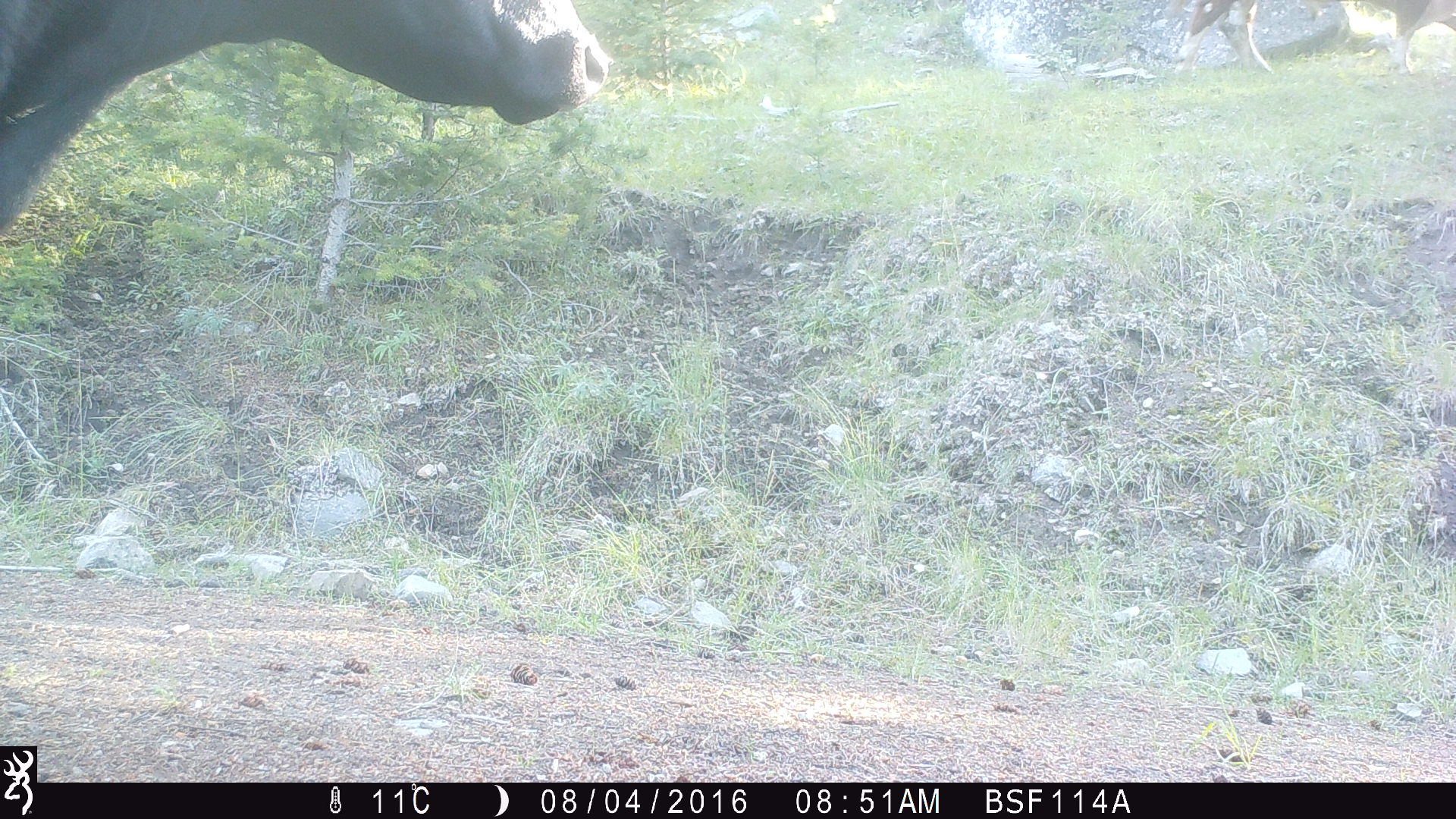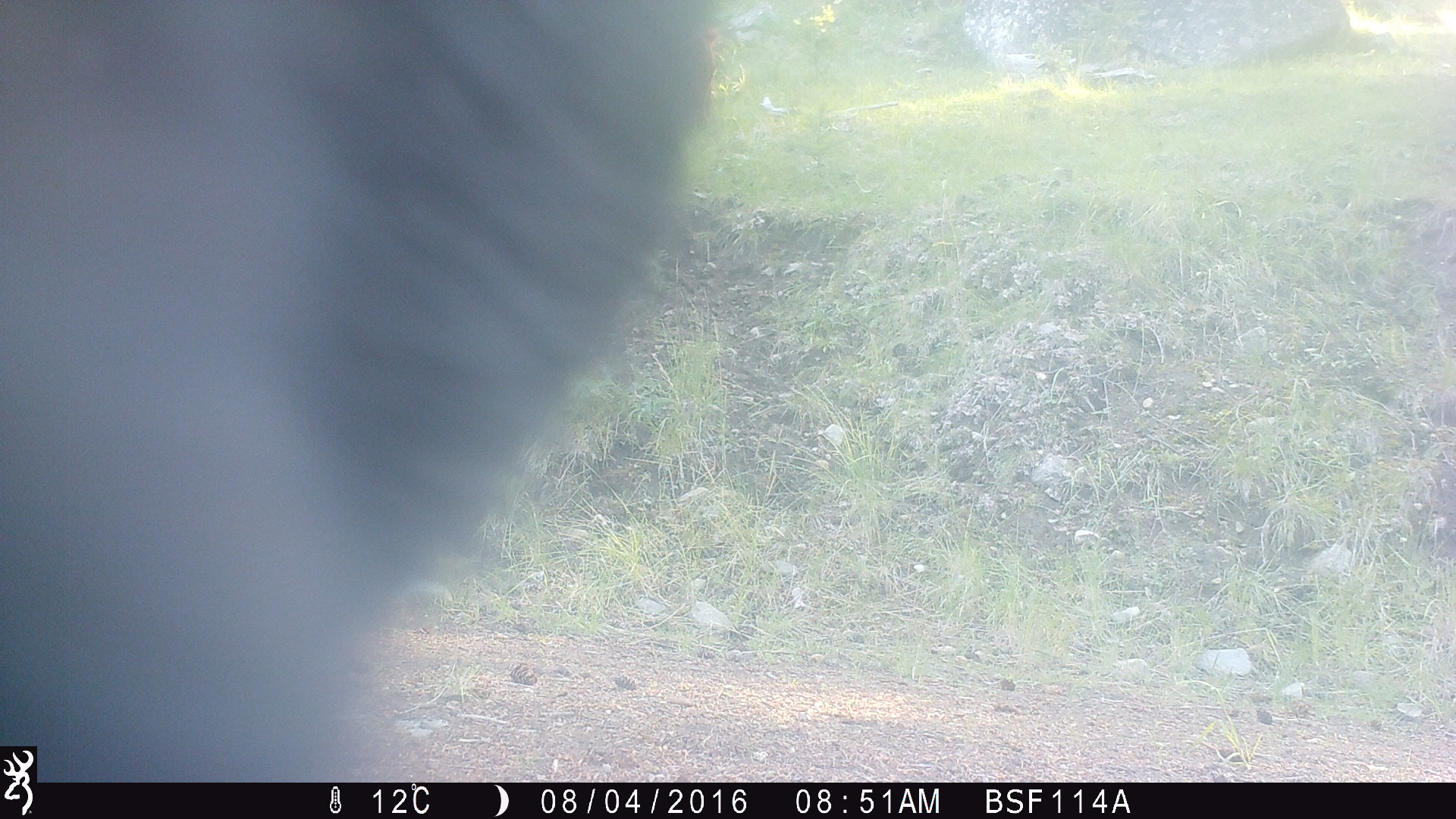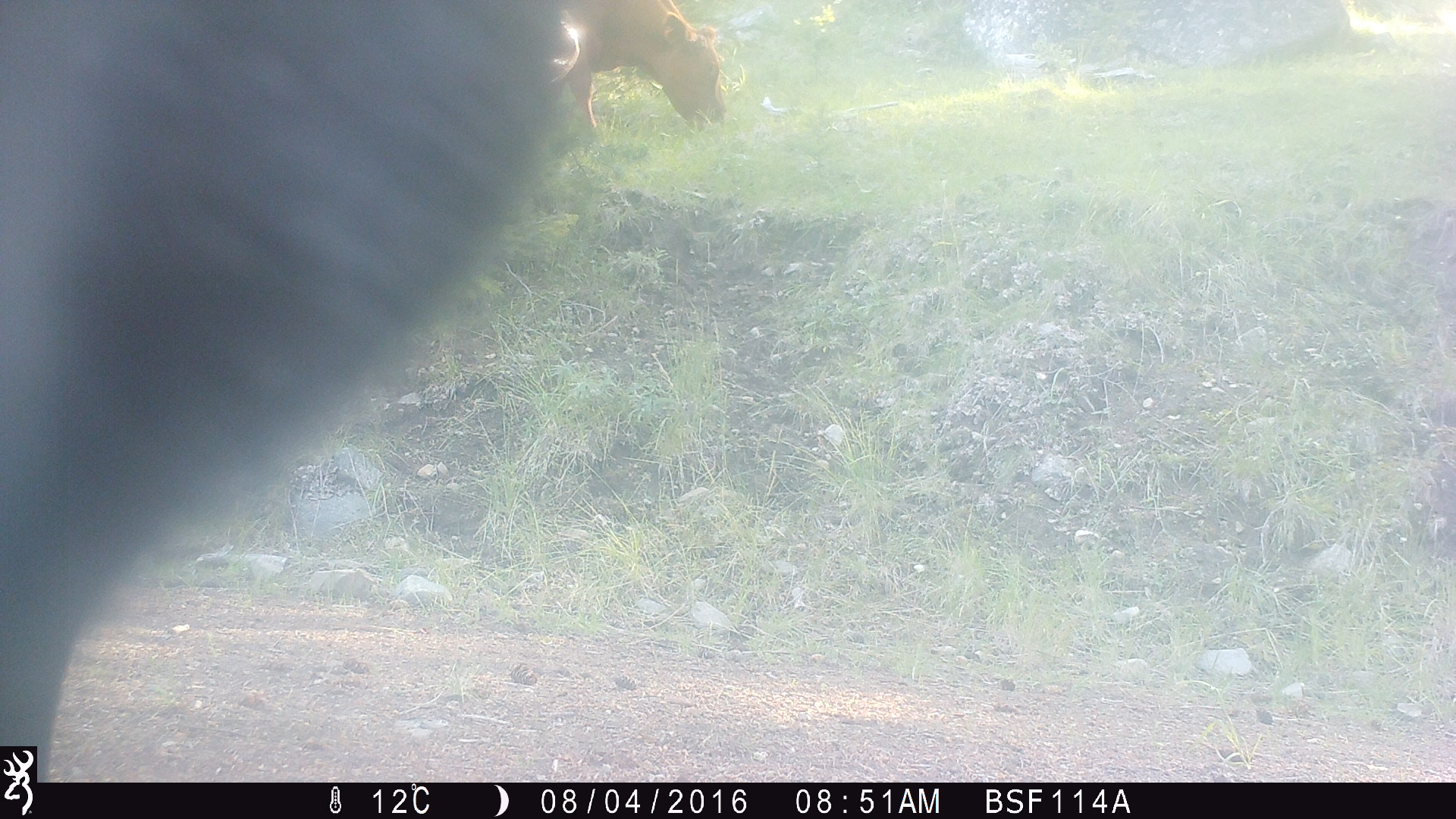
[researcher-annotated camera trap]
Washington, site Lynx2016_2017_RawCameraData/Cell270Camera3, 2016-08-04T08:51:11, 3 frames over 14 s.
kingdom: Animalia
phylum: Chordata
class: Mammalia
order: Artiodactyla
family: Bovidae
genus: Bos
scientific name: Bos taurus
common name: domestic cattle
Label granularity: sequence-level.